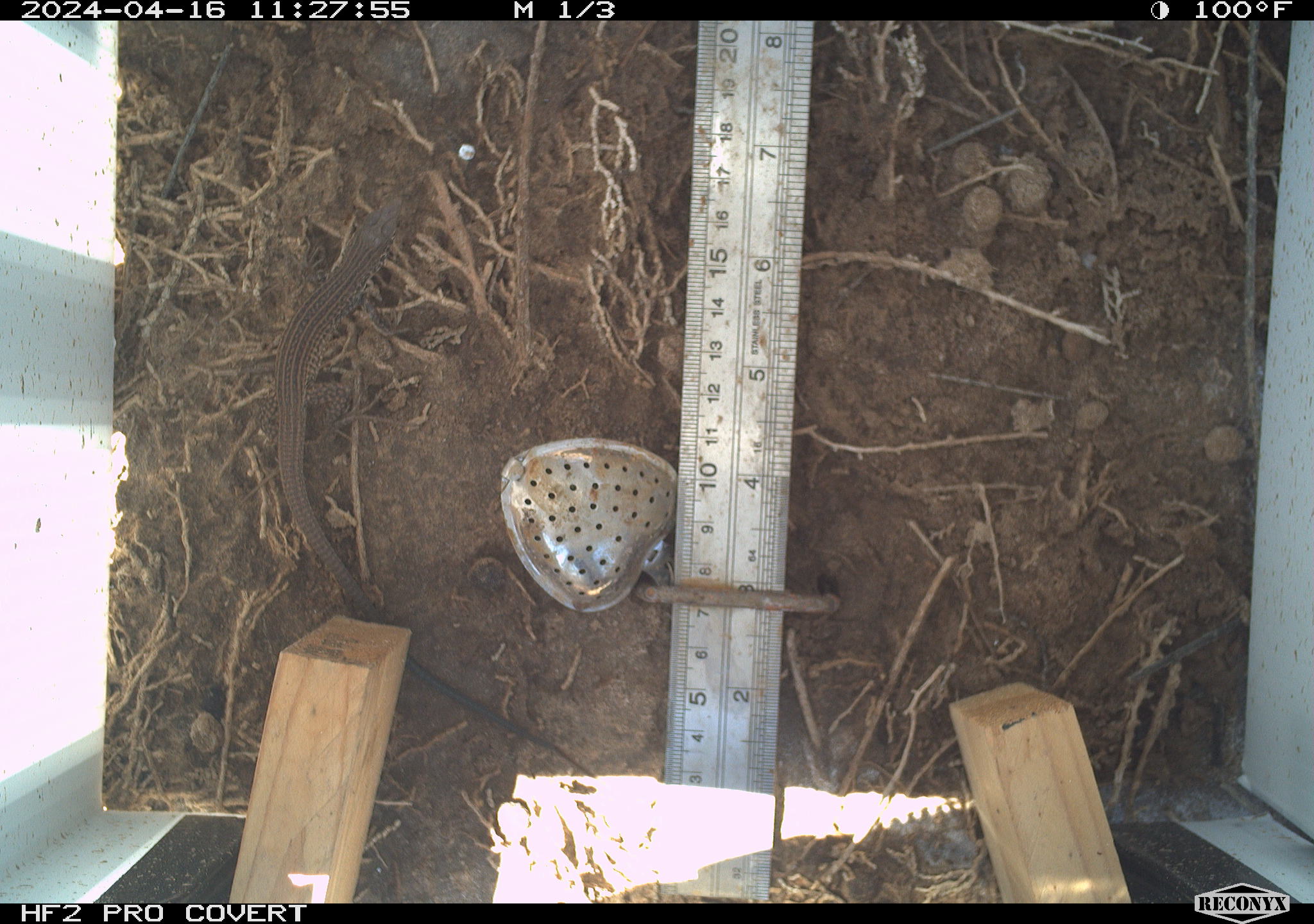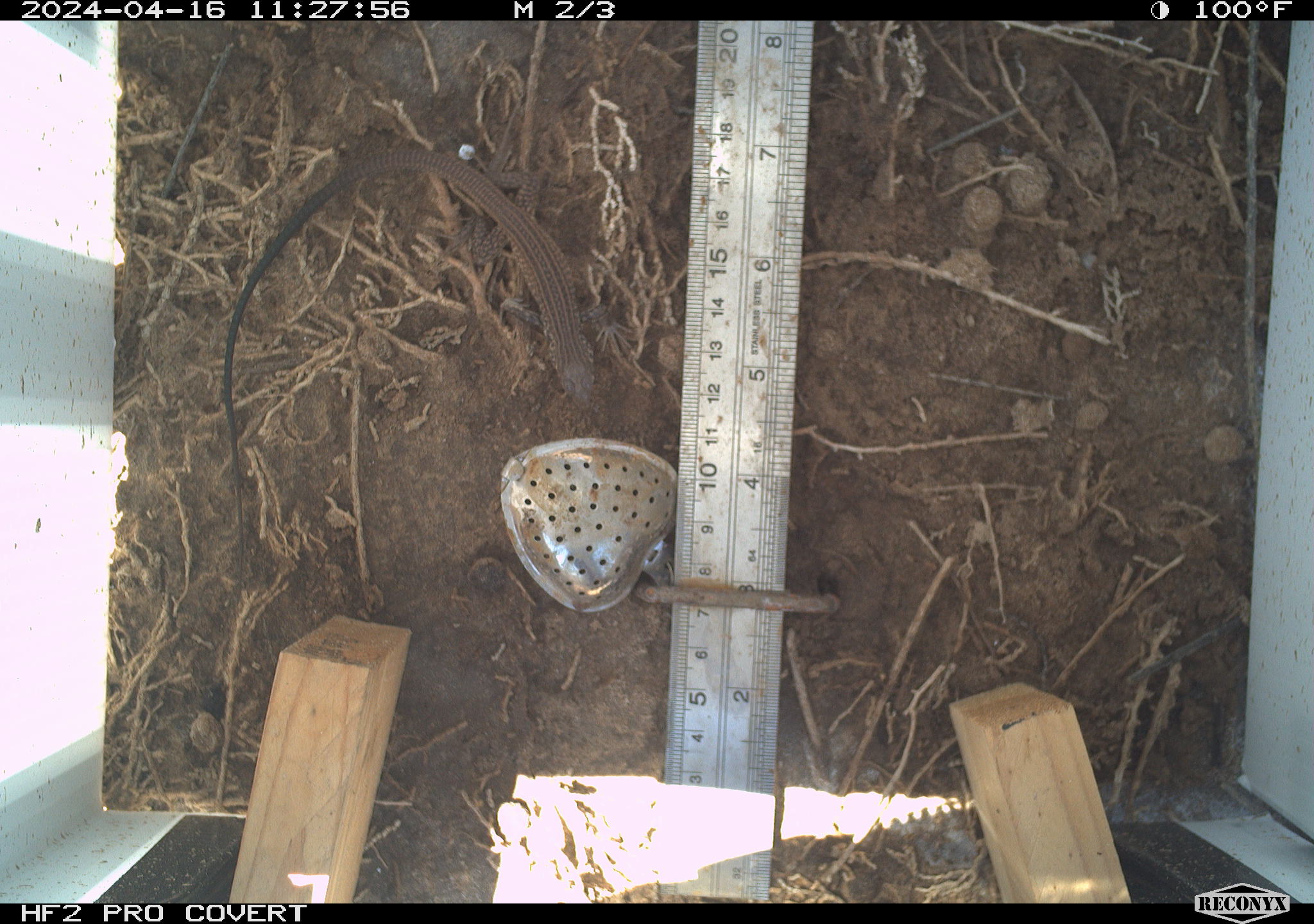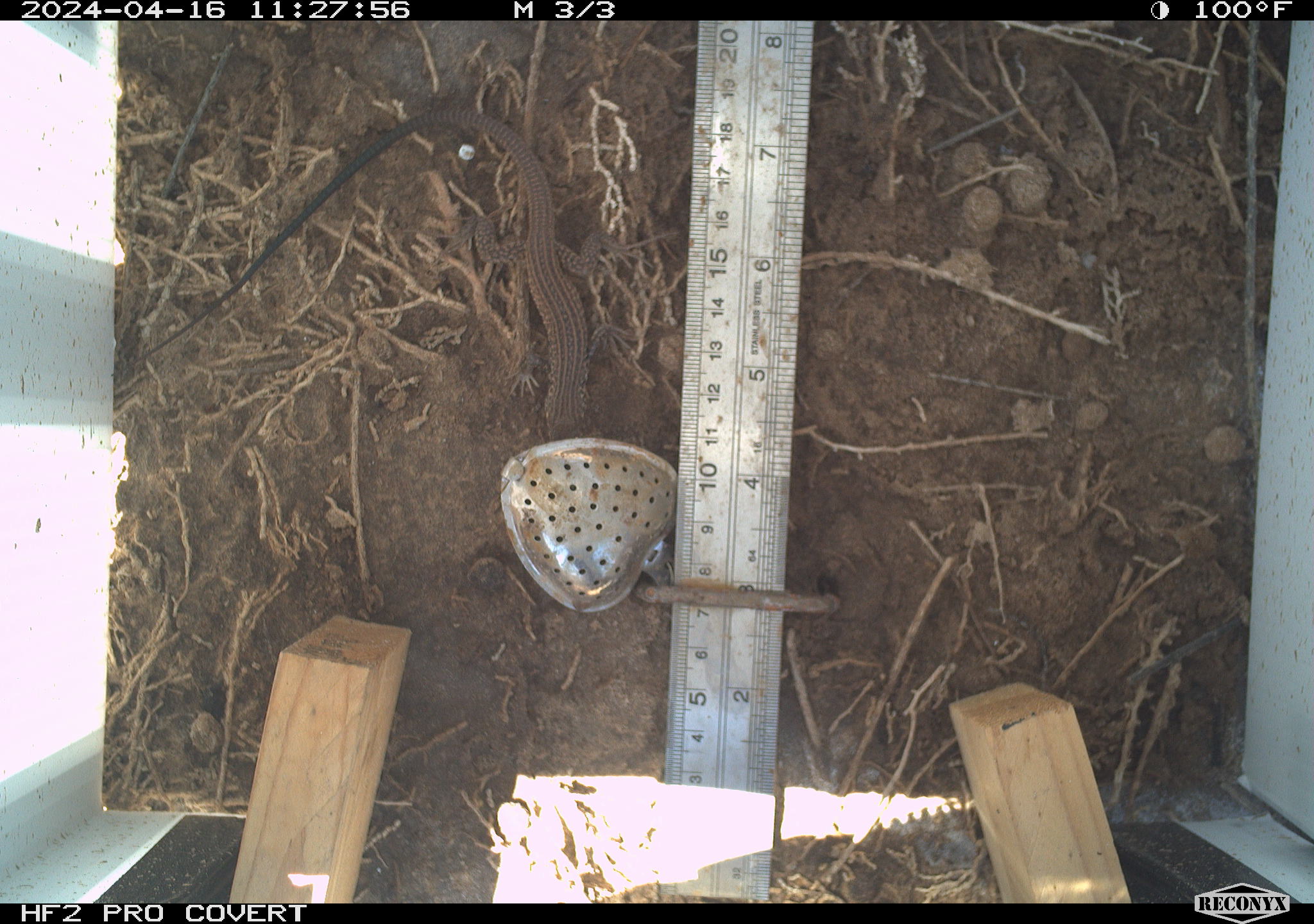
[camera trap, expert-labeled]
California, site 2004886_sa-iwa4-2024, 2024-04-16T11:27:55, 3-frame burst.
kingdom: Animalia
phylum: Chordata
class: Reptilia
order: Squamata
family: Teiidae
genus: Aspidoscelis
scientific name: Aspidoscelis tigris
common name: western whiptail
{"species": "western whiptail (Aspidoscelis tigris)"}